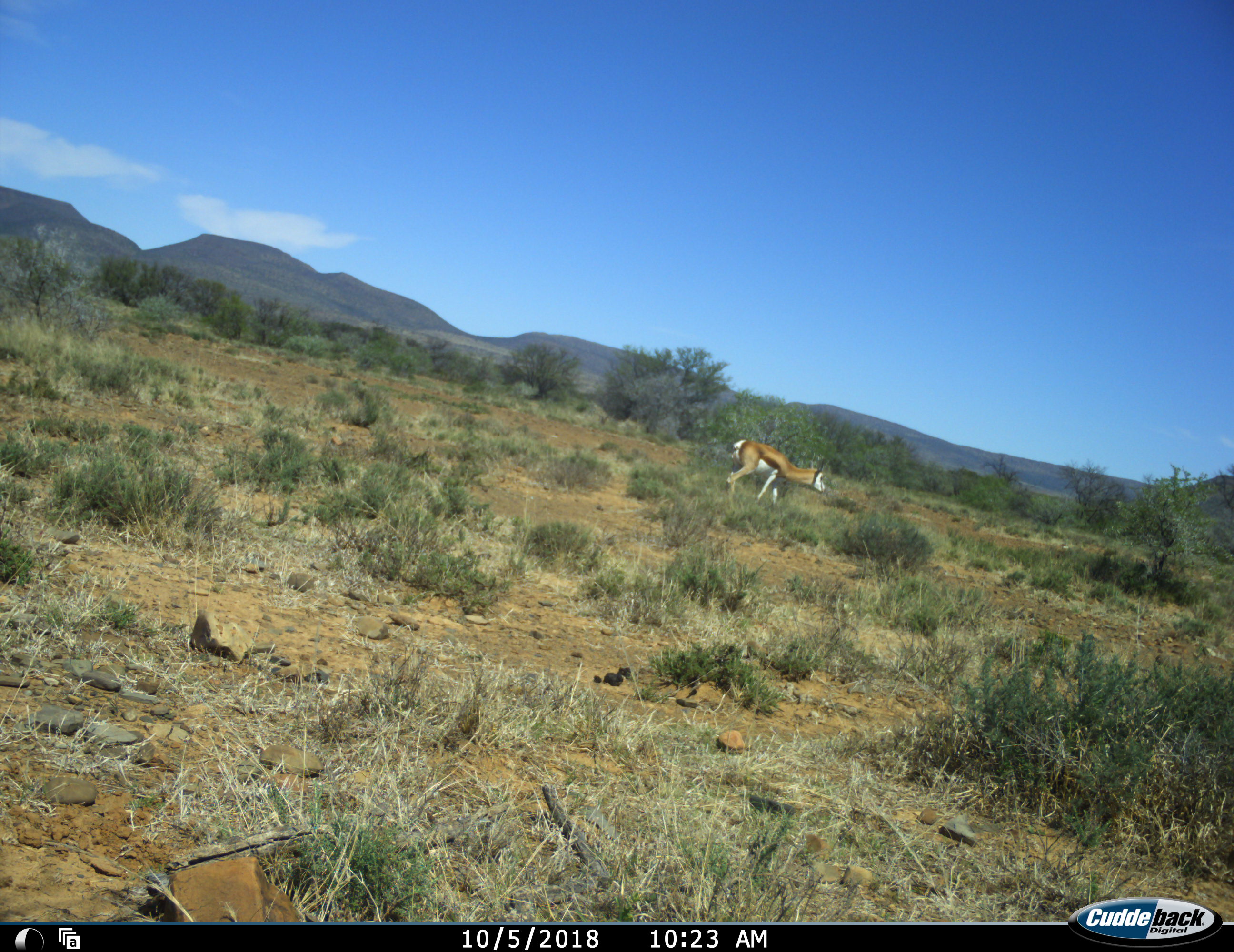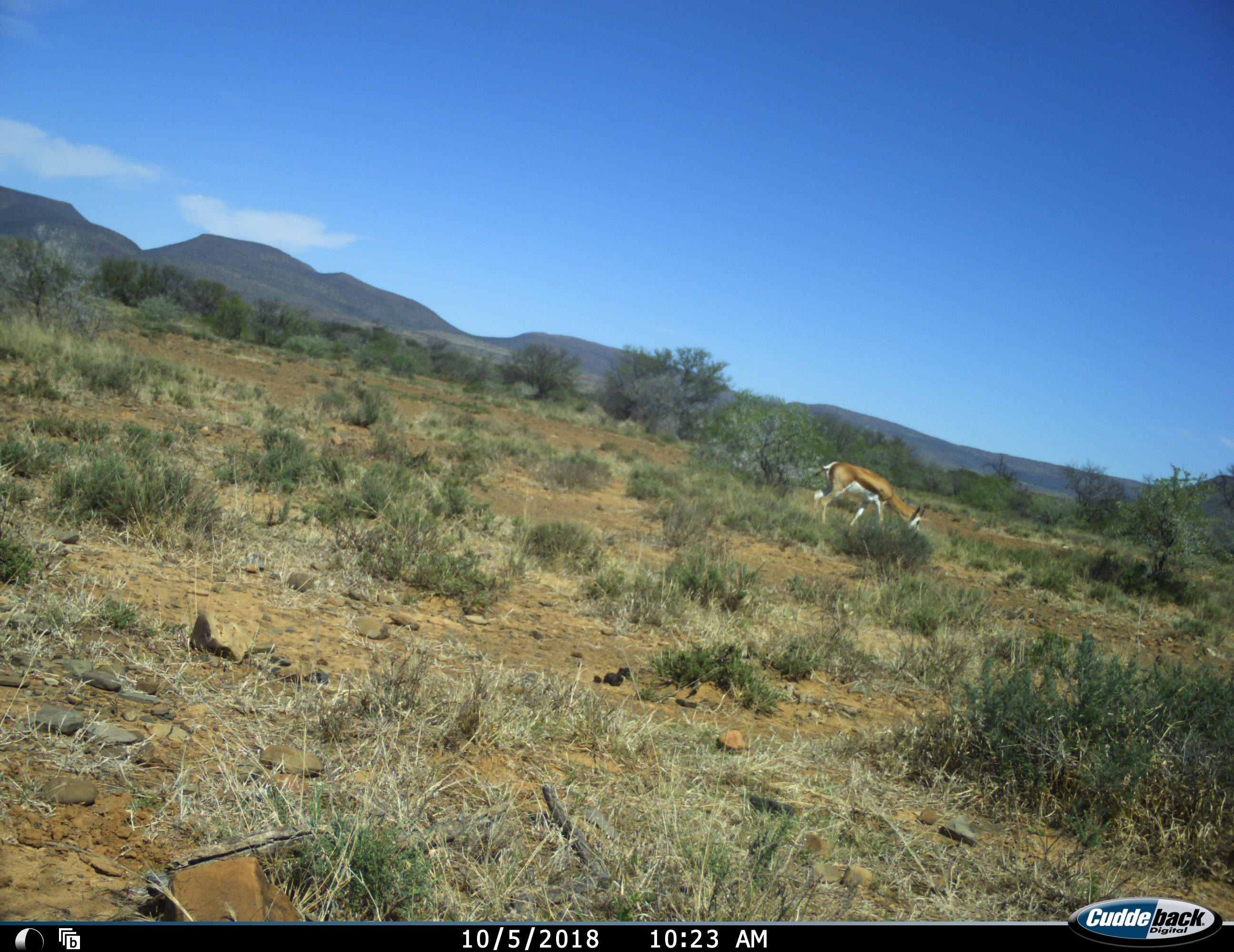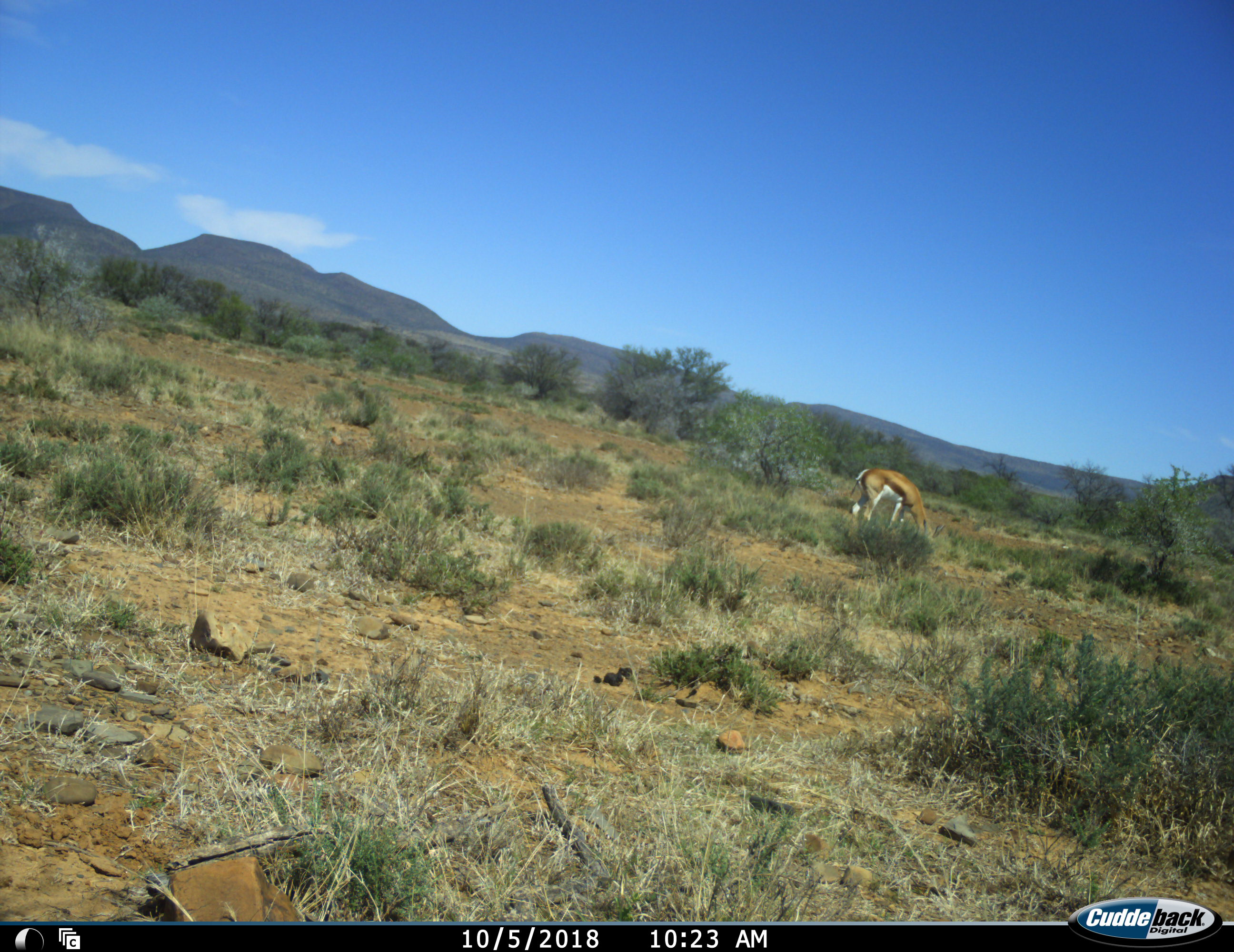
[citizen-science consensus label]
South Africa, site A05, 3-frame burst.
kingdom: Animalia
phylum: Chordata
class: Mammalia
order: Artiodactyla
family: Bovidae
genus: Antidorcas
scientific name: Antidorcas marsupialis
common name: springbok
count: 1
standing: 10%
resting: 0%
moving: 70%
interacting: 0%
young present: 0%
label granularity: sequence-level